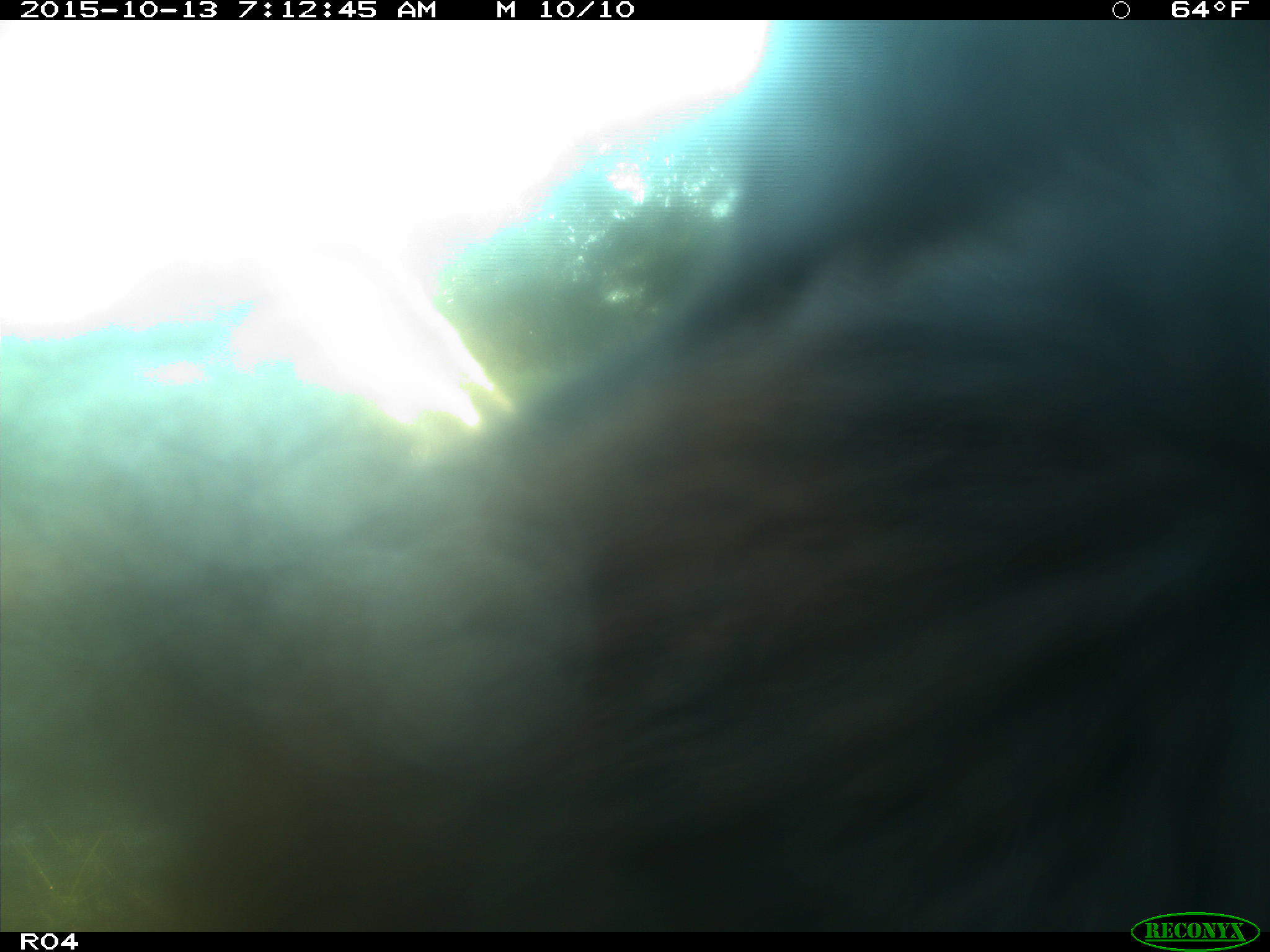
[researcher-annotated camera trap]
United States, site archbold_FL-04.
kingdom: Animalia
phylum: Chordata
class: Mammalia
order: Artiodactyla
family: Bovidae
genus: Bos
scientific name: Bos taurus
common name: domestic cow